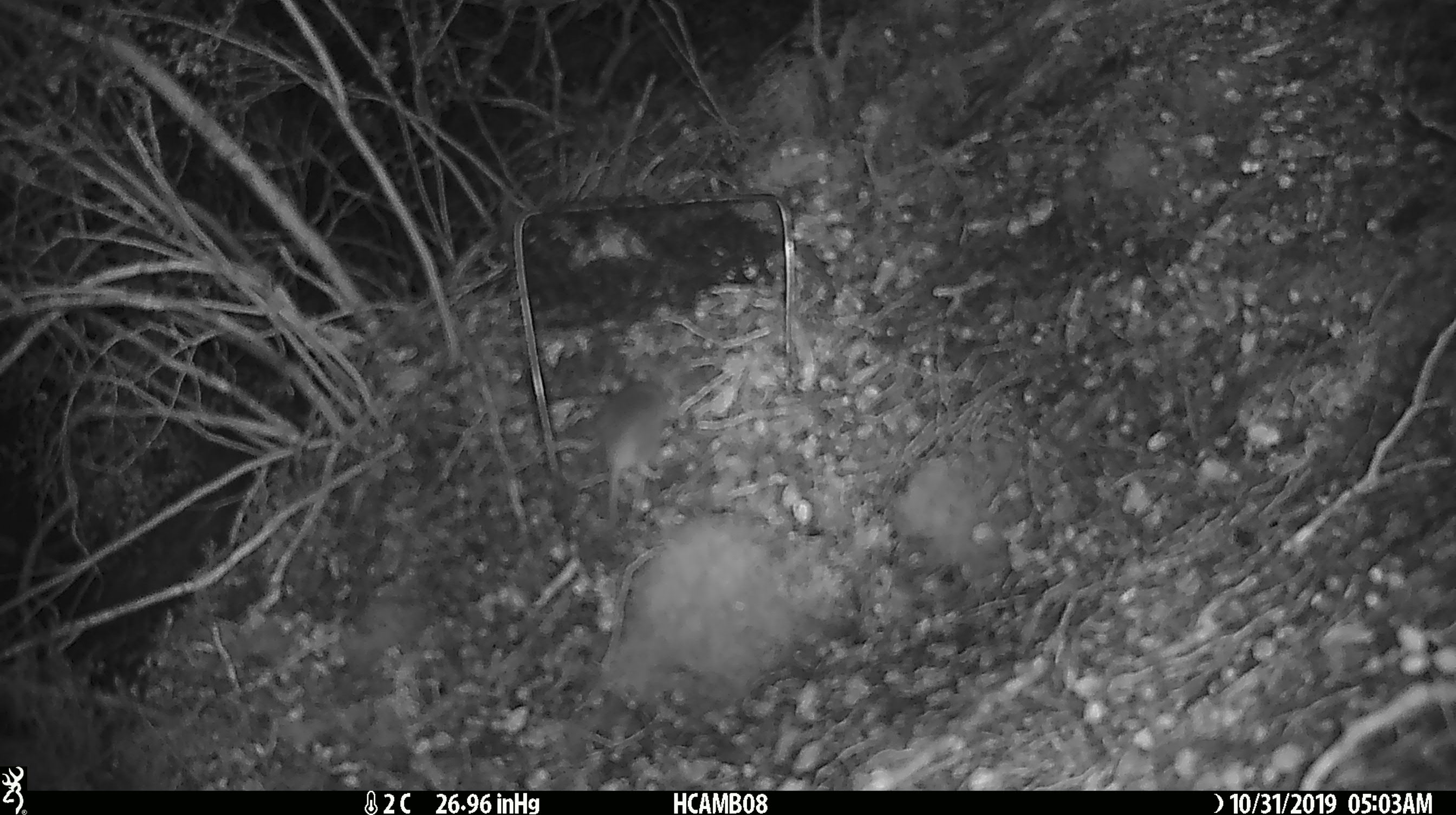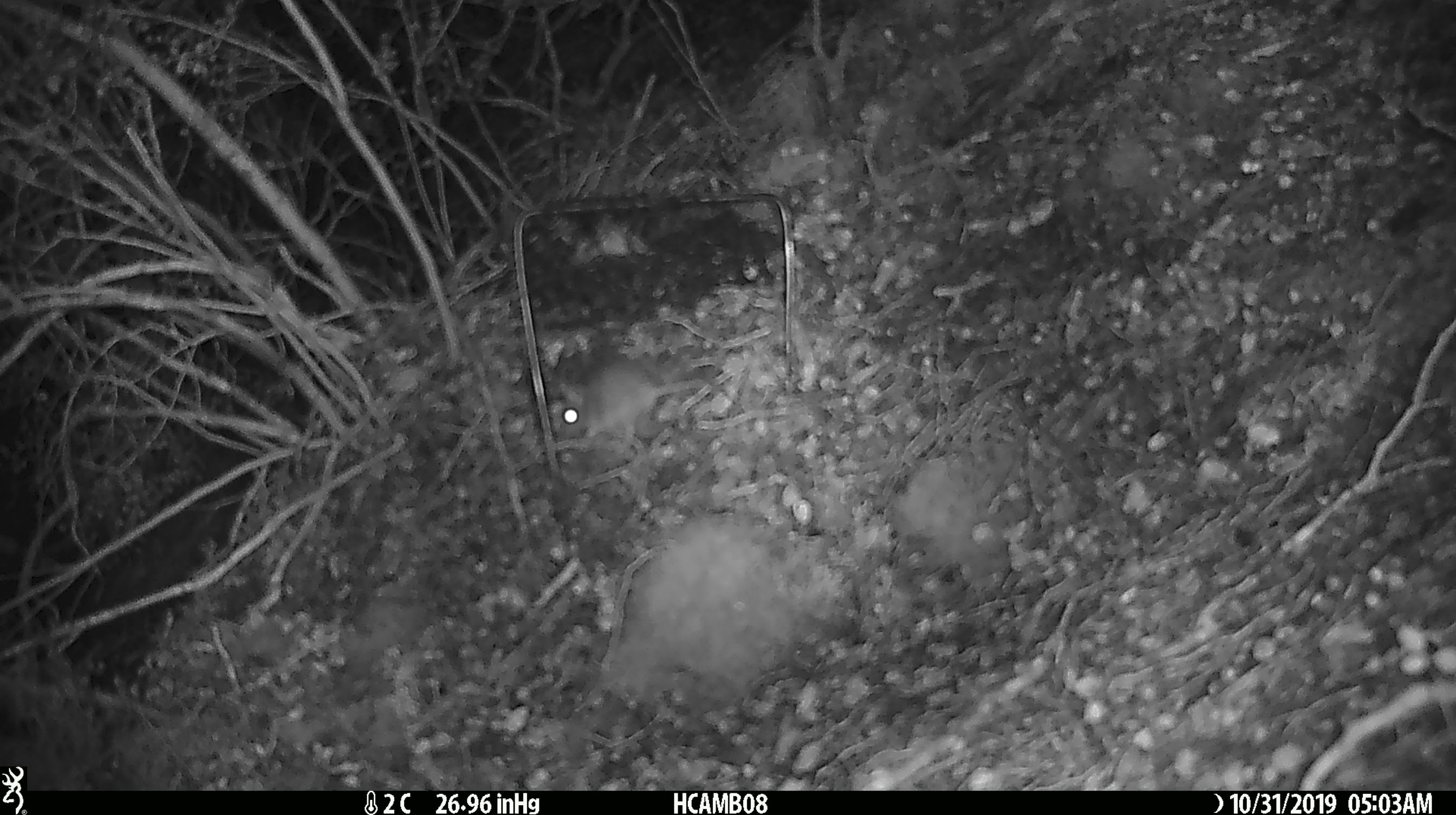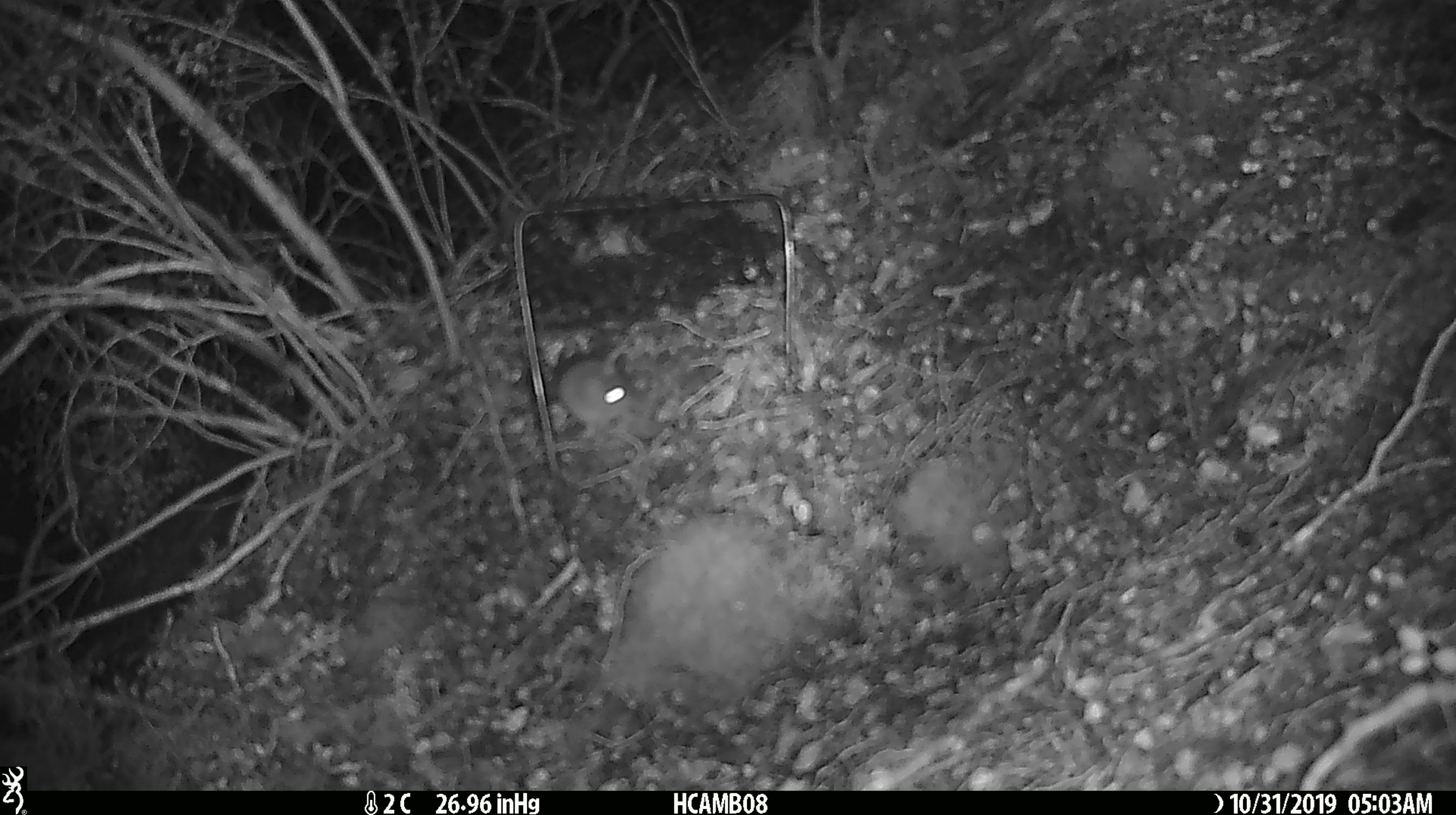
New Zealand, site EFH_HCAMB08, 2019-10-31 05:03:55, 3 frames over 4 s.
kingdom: Animalia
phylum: Chordata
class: Mammalia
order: Rodentia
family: Muridae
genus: Mus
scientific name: Mus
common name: mouse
Mouse (Mus).